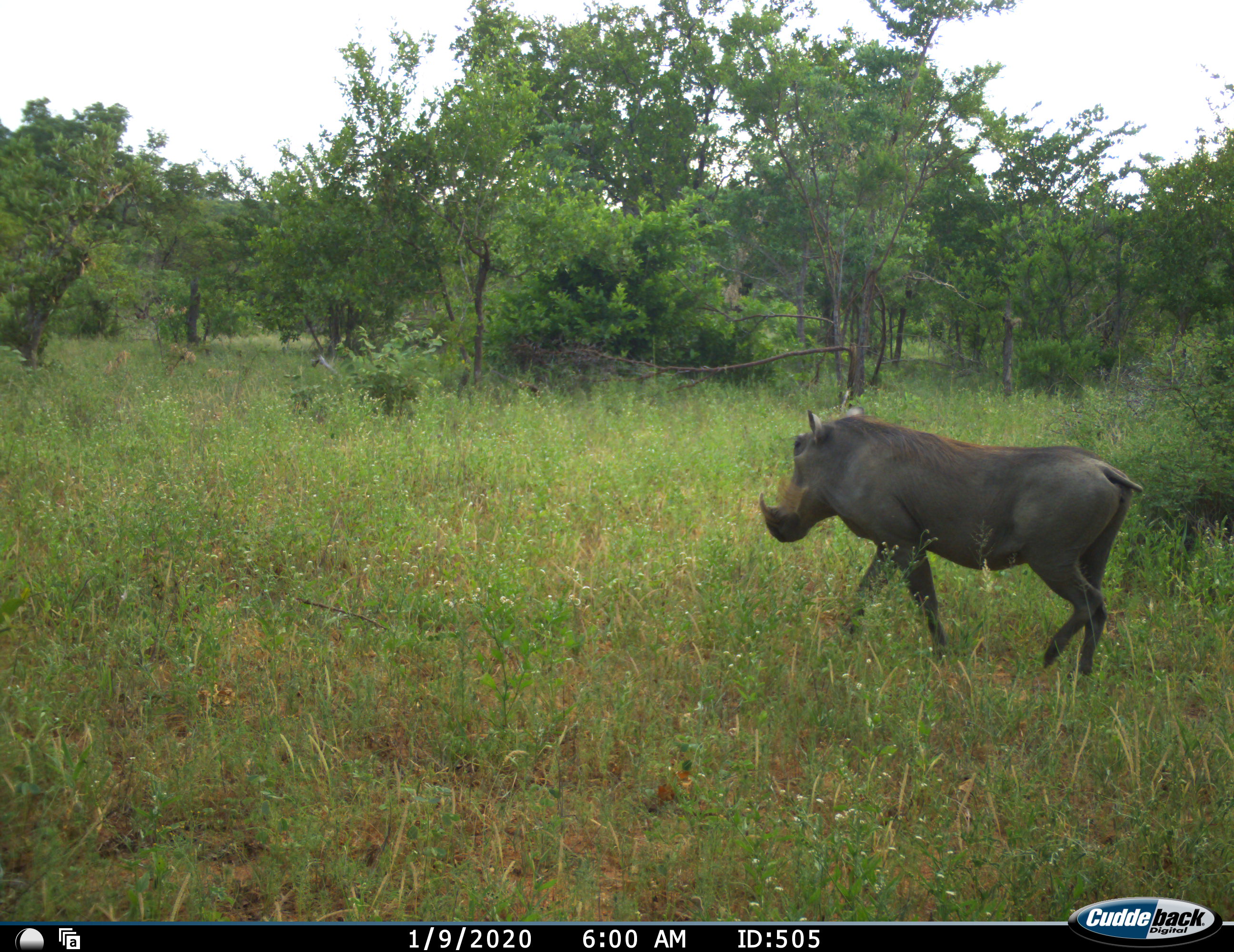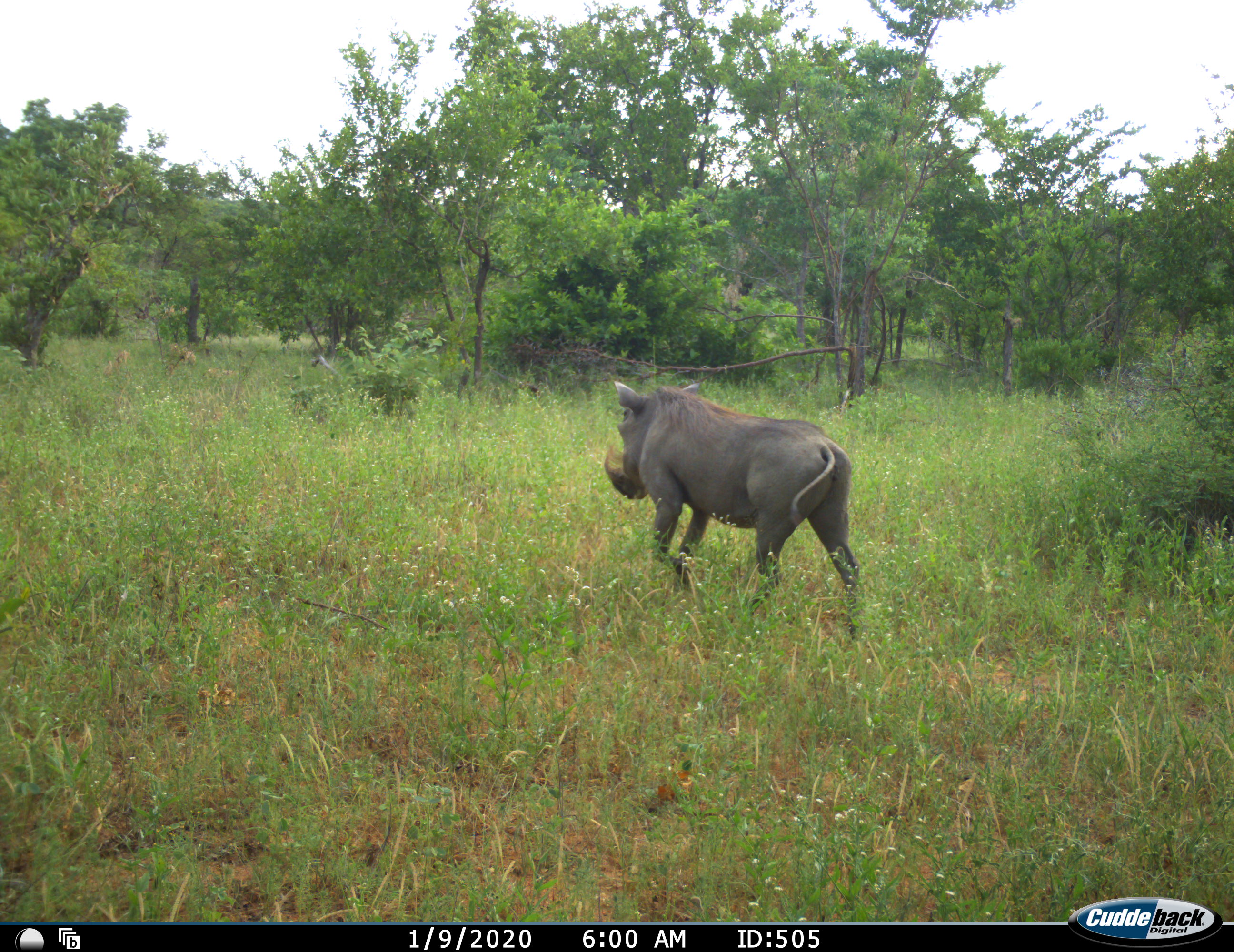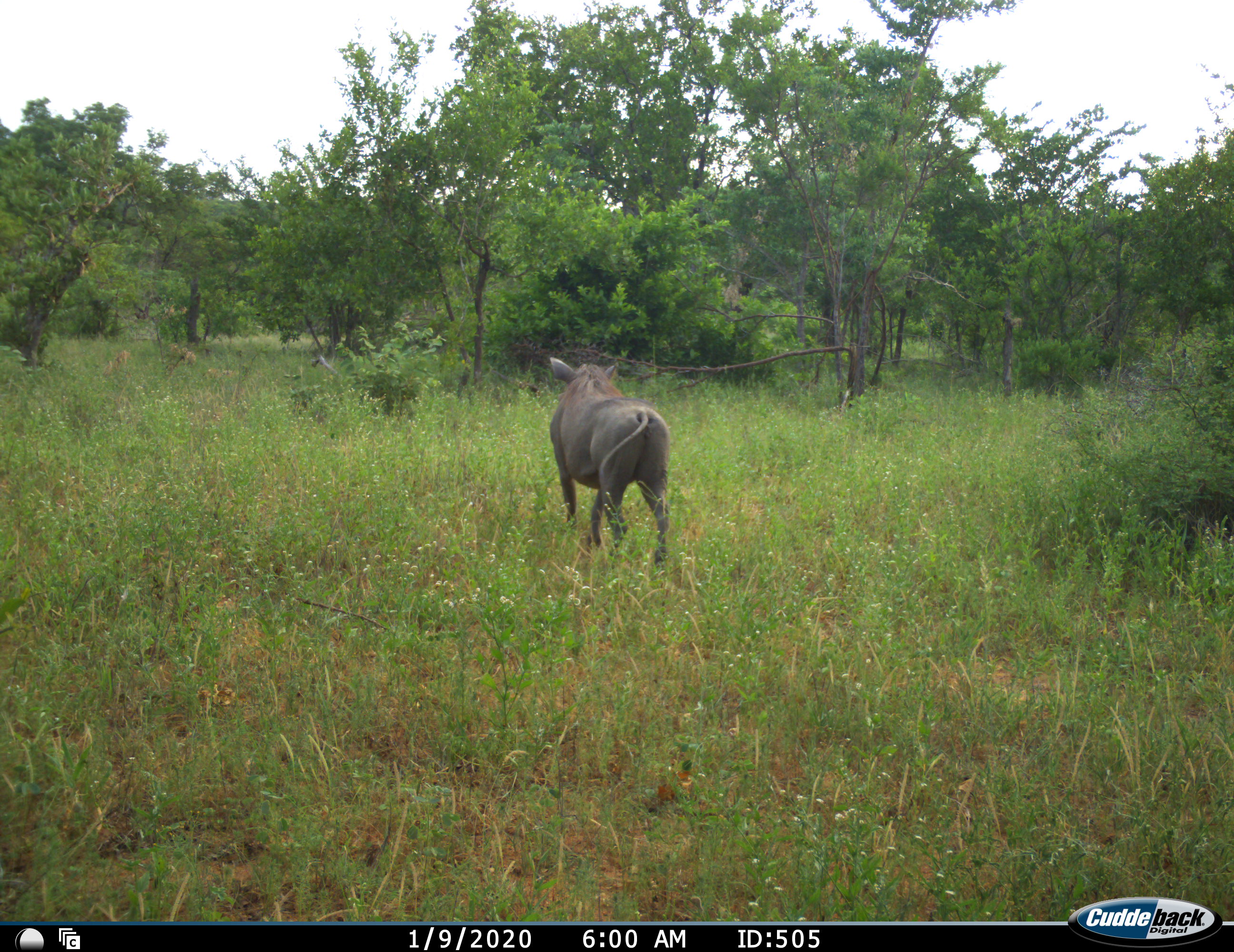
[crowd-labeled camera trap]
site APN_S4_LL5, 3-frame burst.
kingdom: Animalia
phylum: Chordata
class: Mammalia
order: Artiodactyla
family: Suidae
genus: Phacochoerus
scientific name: Phacochoerus africanus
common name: warthog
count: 1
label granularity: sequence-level